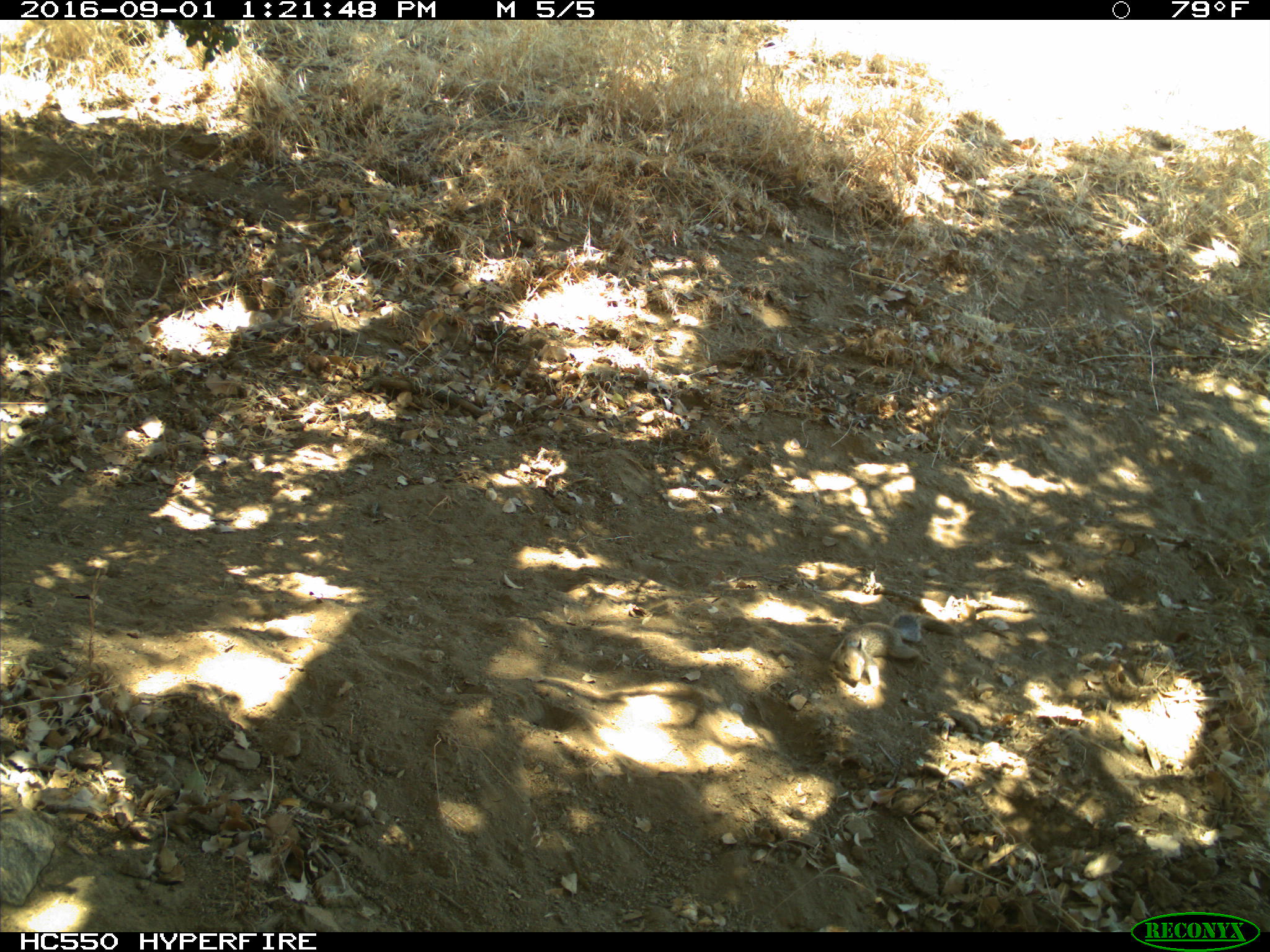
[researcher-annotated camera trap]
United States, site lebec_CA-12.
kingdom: Animalia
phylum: Chordata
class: Mammalia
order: Rodentia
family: Sciuridae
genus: Otospermophilus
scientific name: Otospermophilus beecheyi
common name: california ground squirrel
Otospermophilus beecheyi (california ground squirrel).